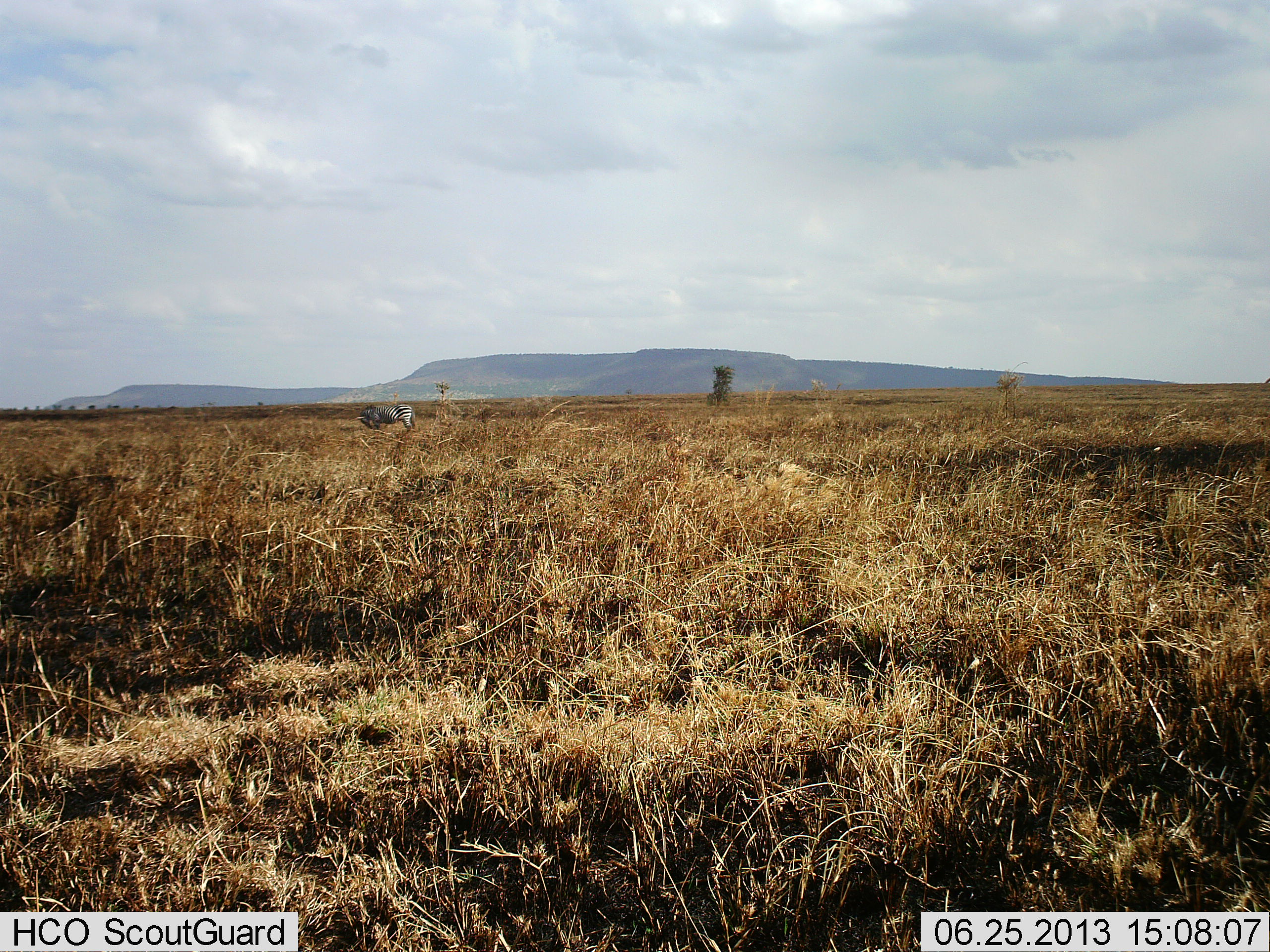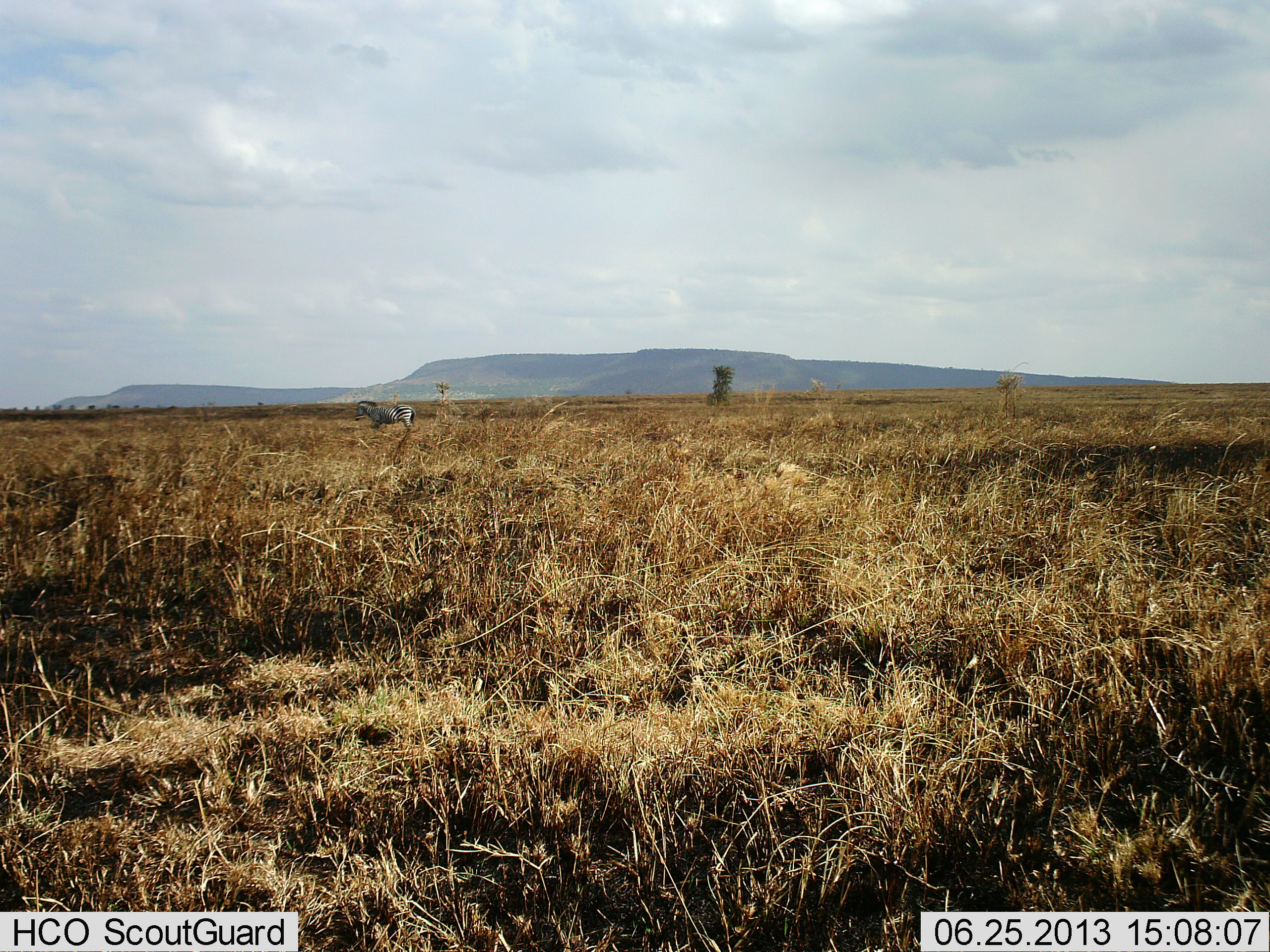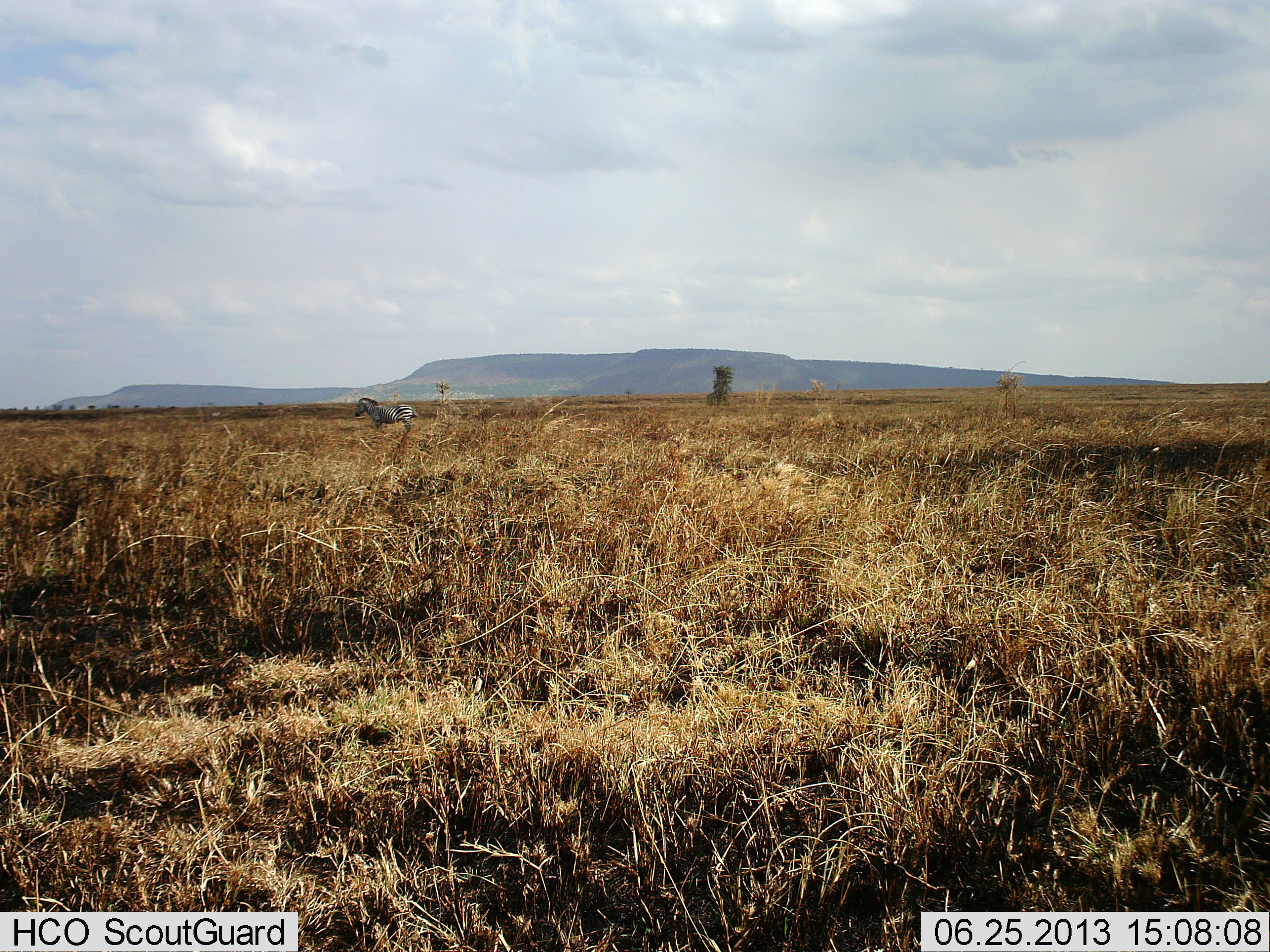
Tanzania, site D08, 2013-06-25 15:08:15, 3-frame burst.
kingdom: Animalia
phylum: Chordata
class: Mammalia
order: Perissodactyla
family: Equidae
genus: Equus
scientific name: Equus quagga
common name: plains zebra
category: zebra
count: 1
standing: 55%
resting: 3%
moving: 7%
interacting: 0%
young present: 0%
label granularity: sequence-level